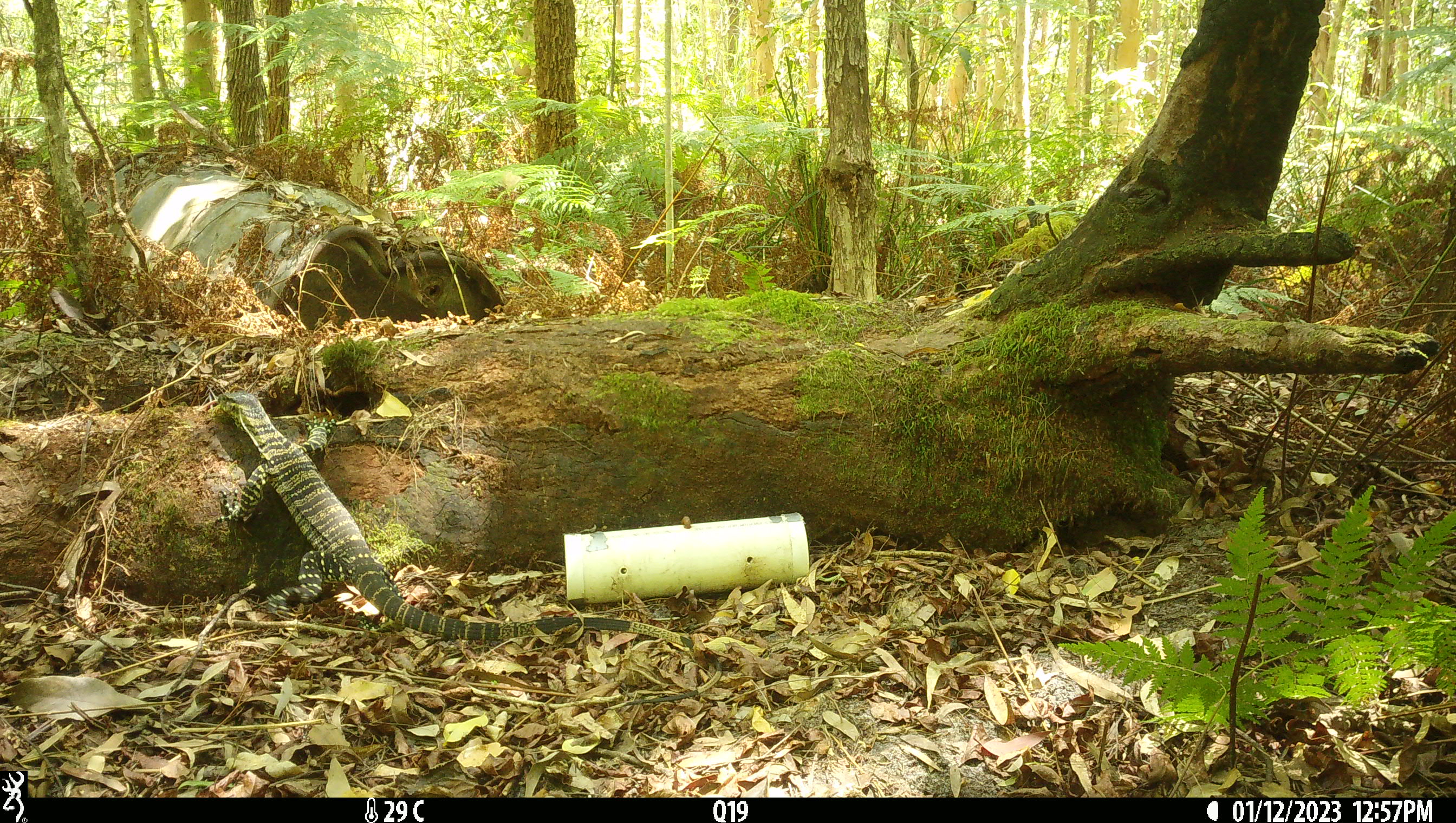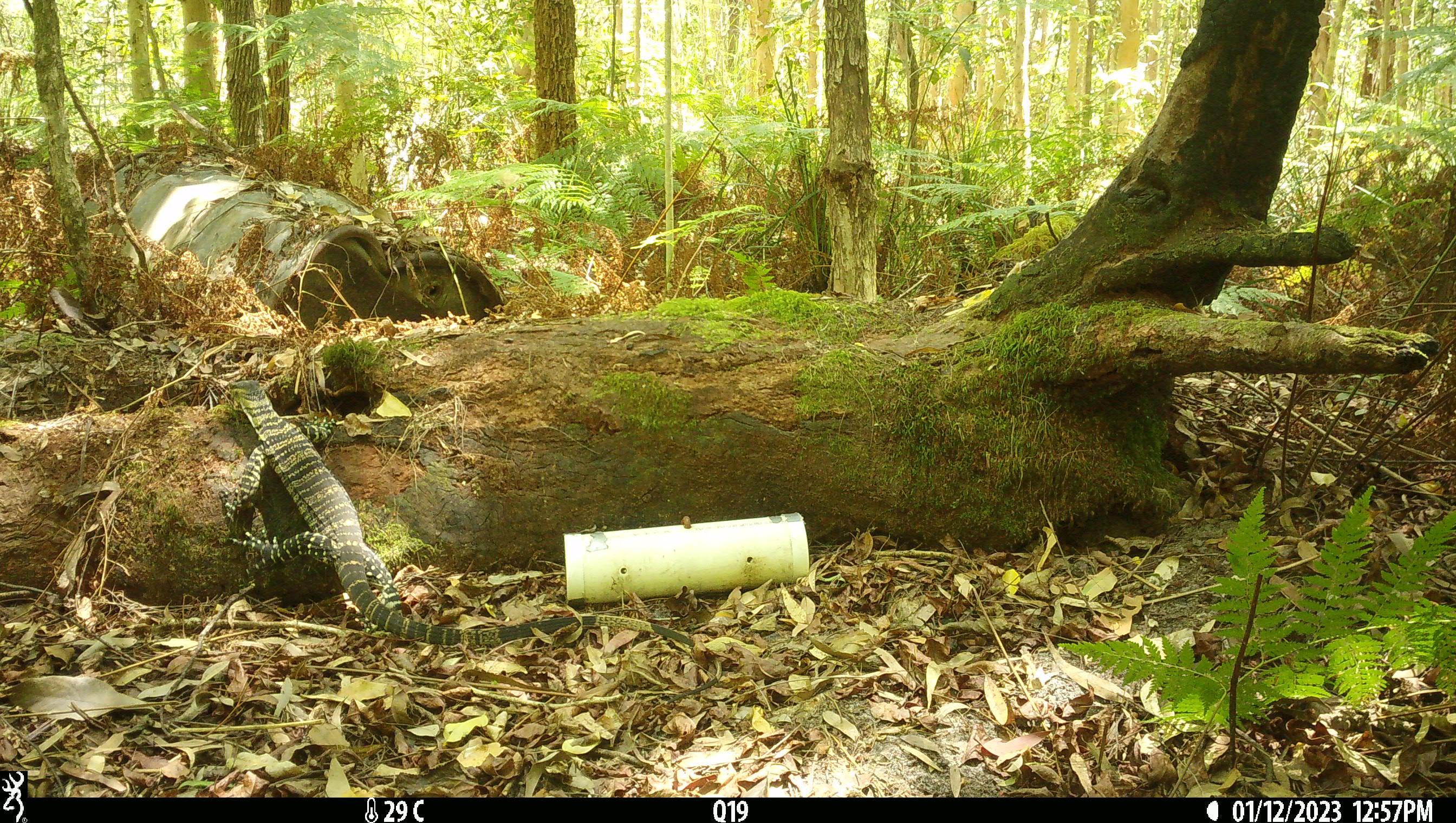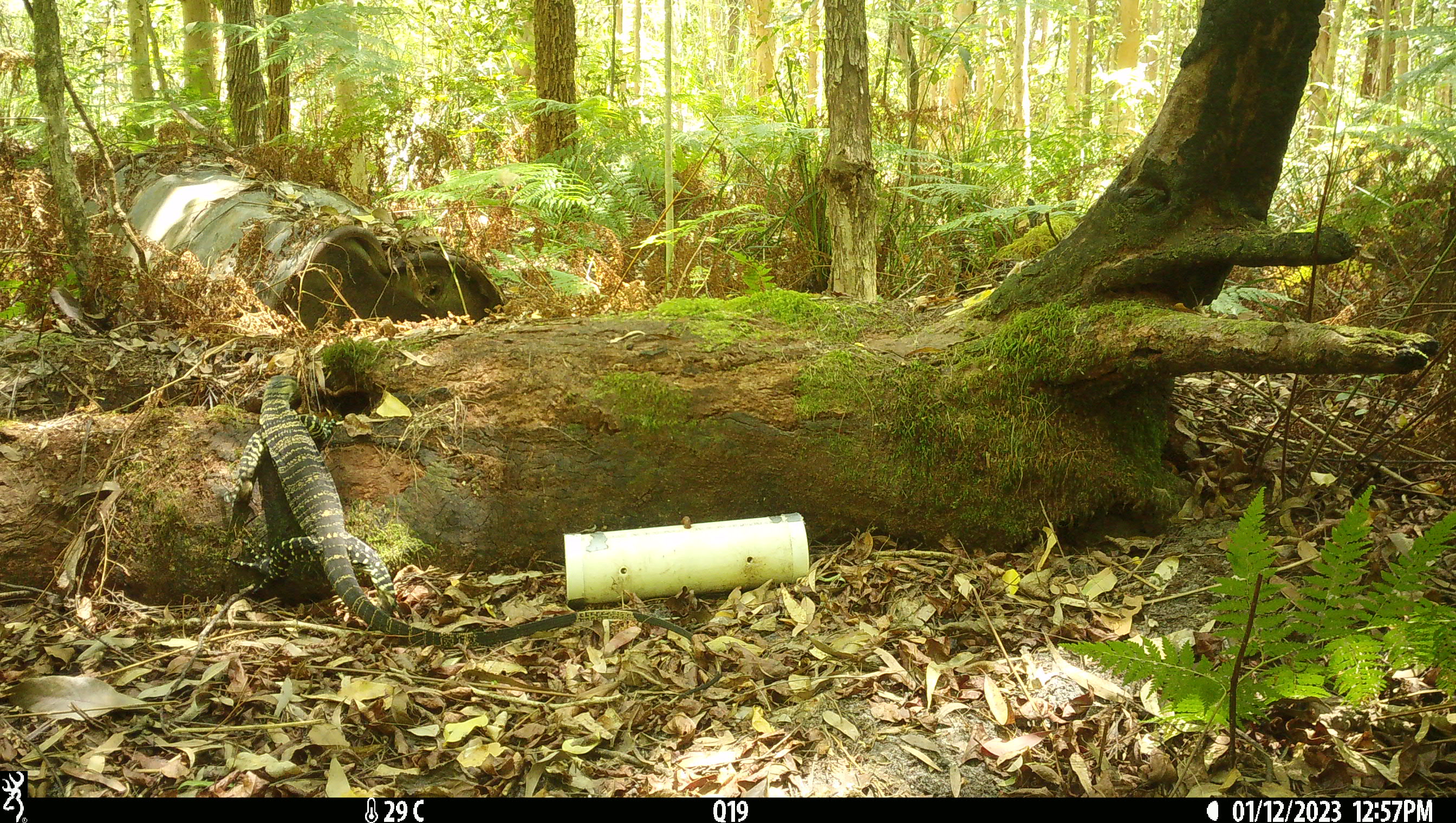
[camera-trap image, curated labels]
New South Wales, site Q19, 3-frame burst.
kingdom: Animalia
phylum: Chordata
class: Reptilia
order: Squamata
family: Varanidae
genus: Varanus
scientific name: Varanus varius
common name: lace monitor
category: goanna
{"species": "goanna (lace monitor) (Varanus varius)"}